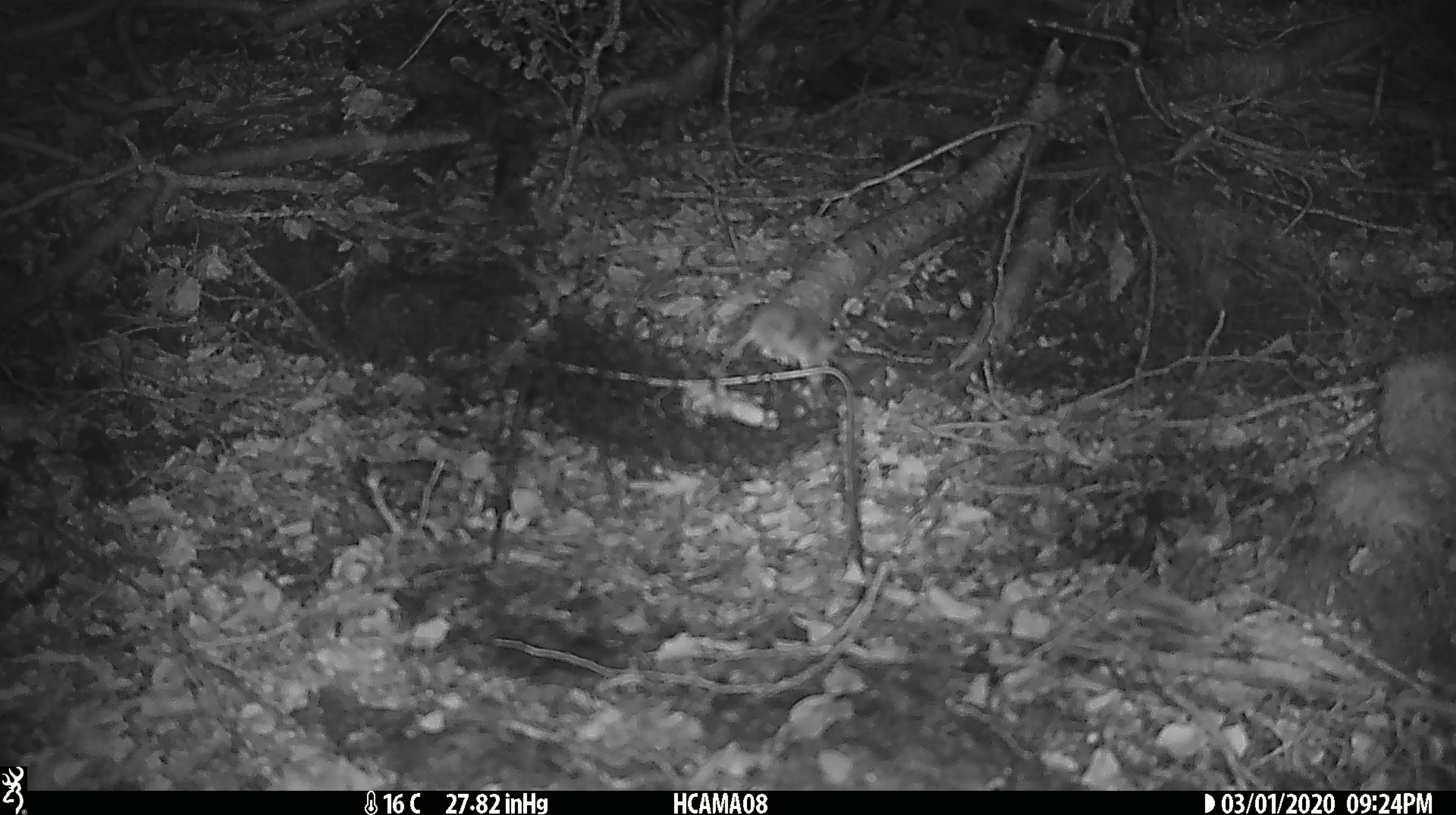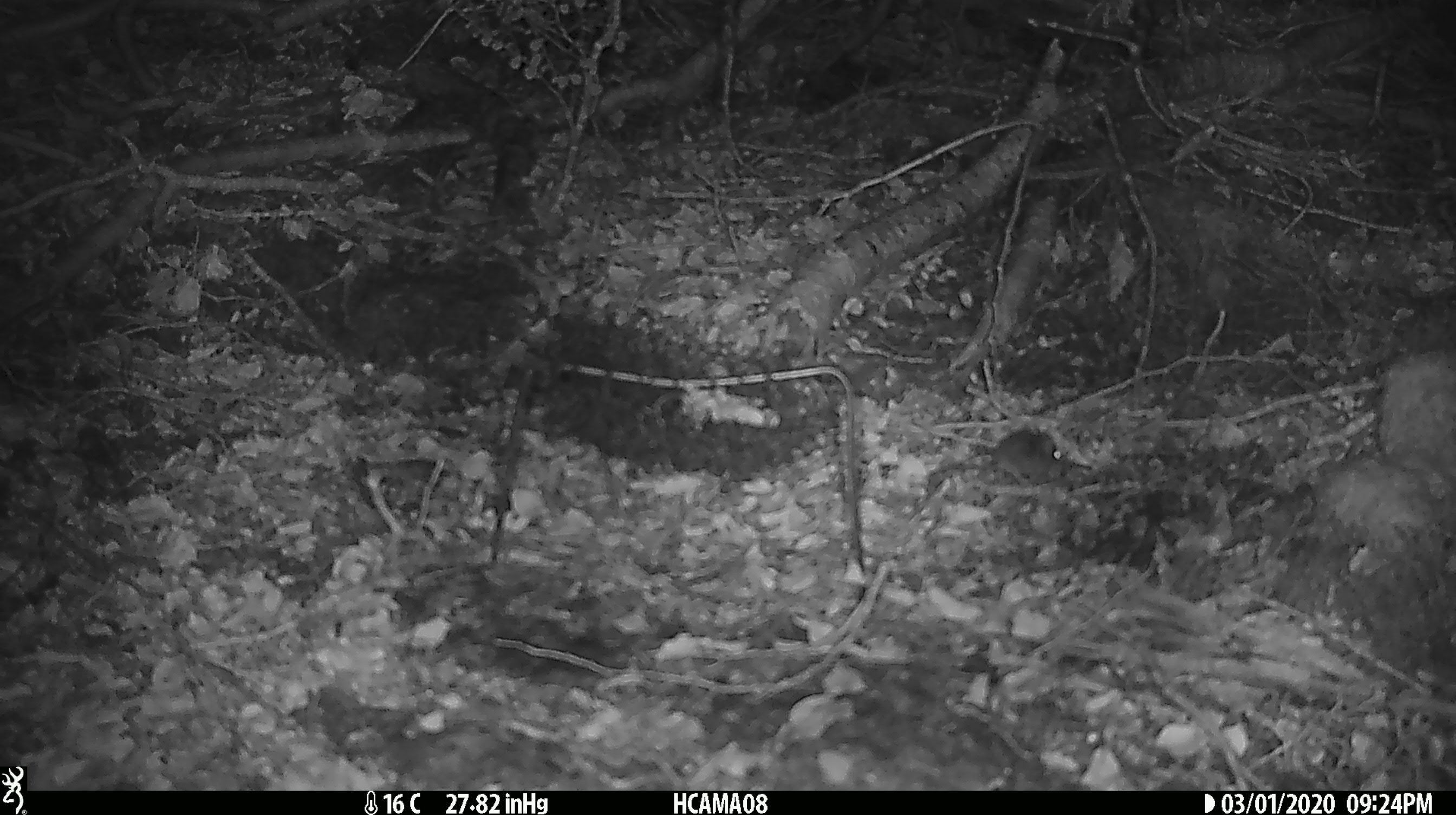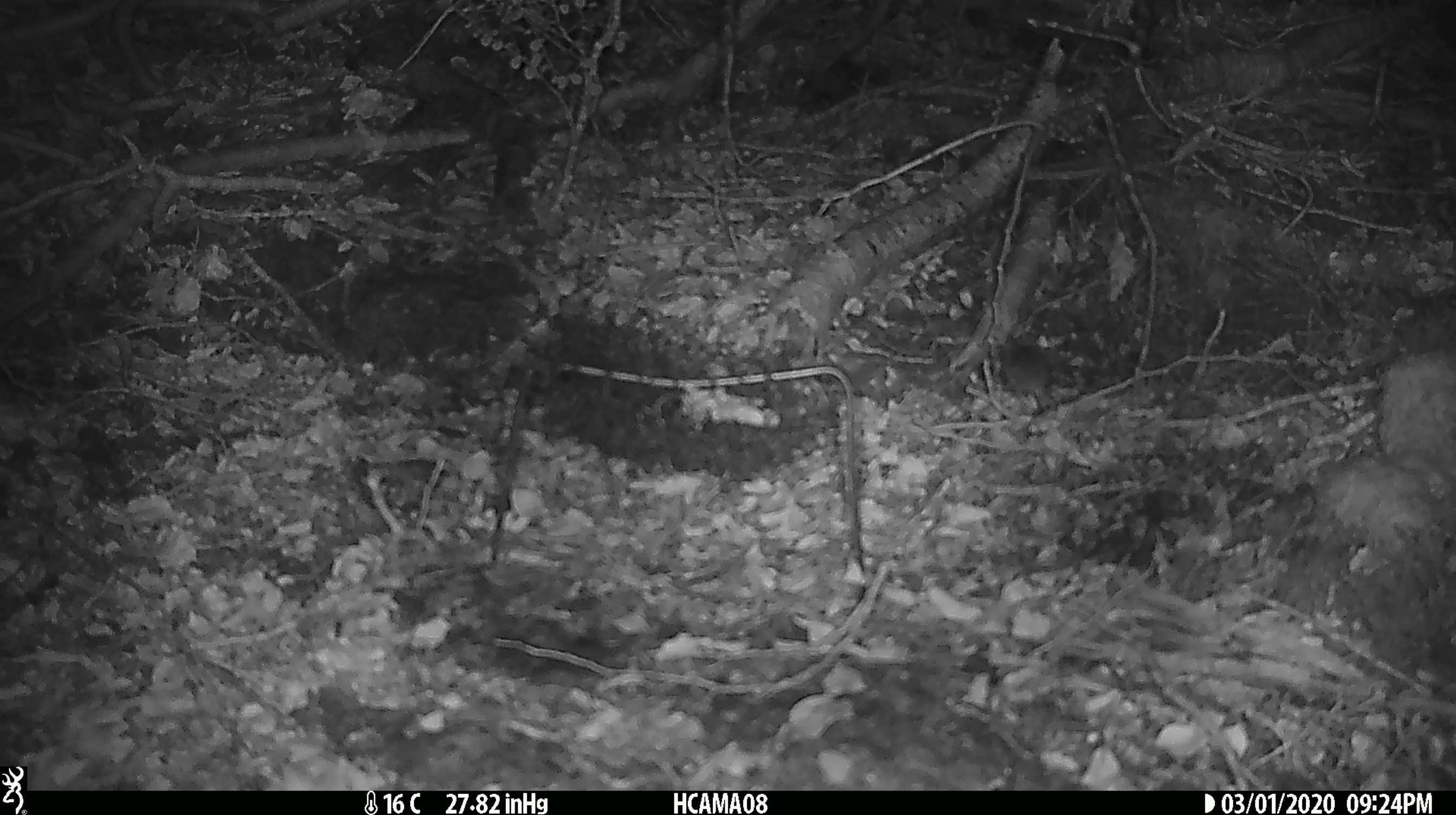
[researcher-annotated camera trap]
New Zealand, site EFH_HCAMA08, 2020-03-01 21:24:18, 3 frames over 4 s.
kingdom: Animalia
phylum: Chordata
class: Mammalia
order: Rodentia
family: Muridae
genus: Mus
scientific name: Mus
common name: mouse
Mouse (Mus).